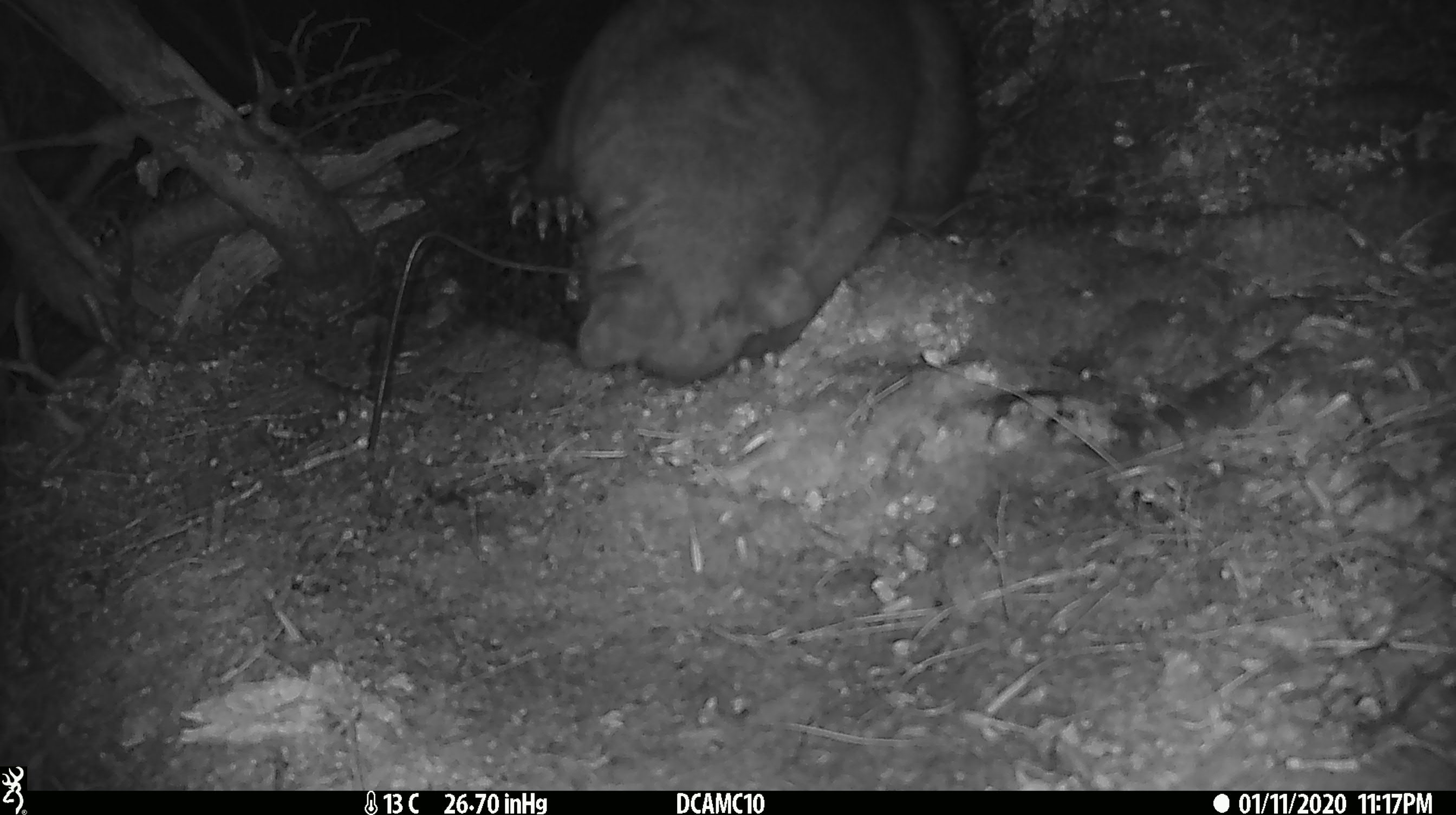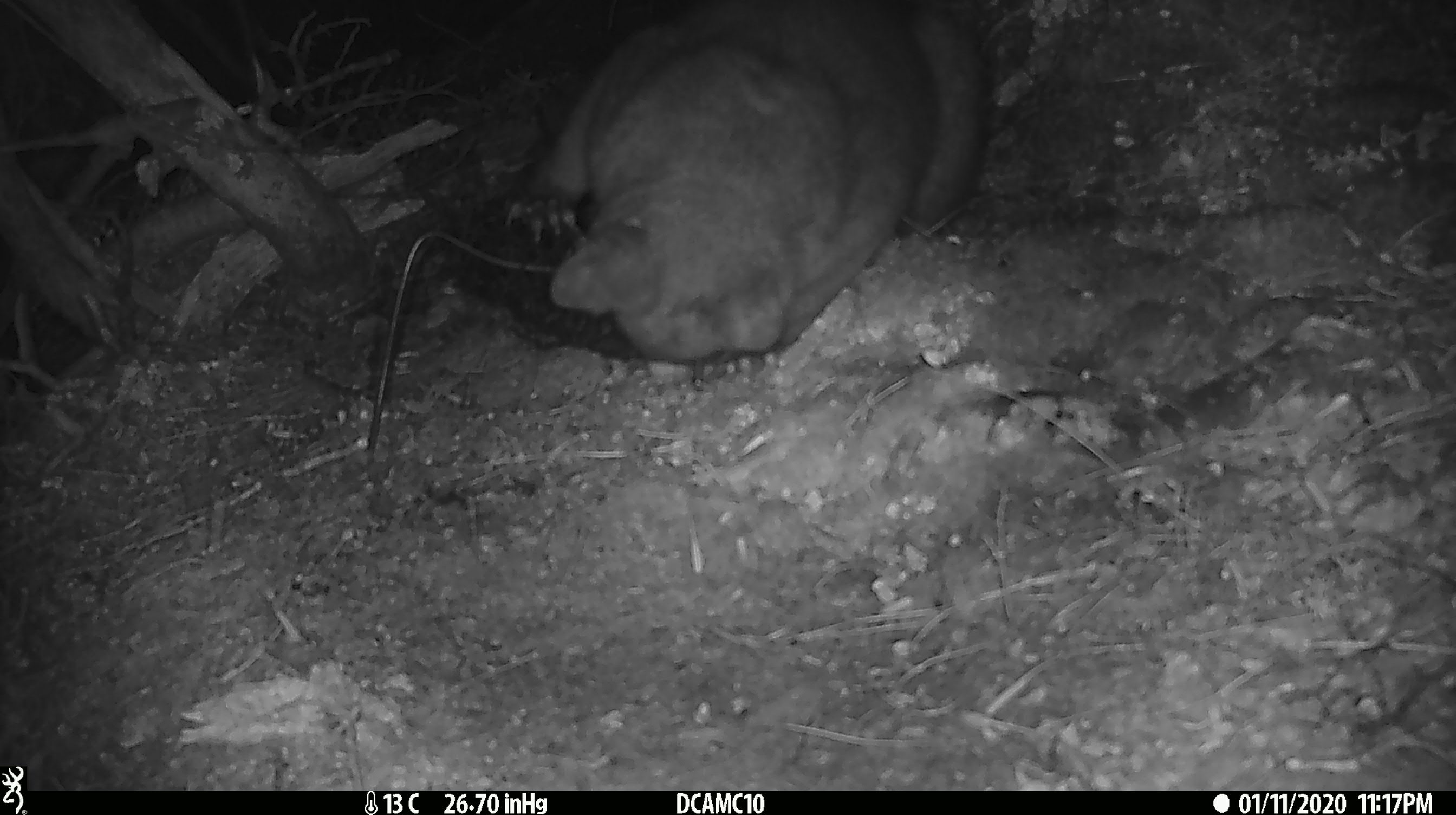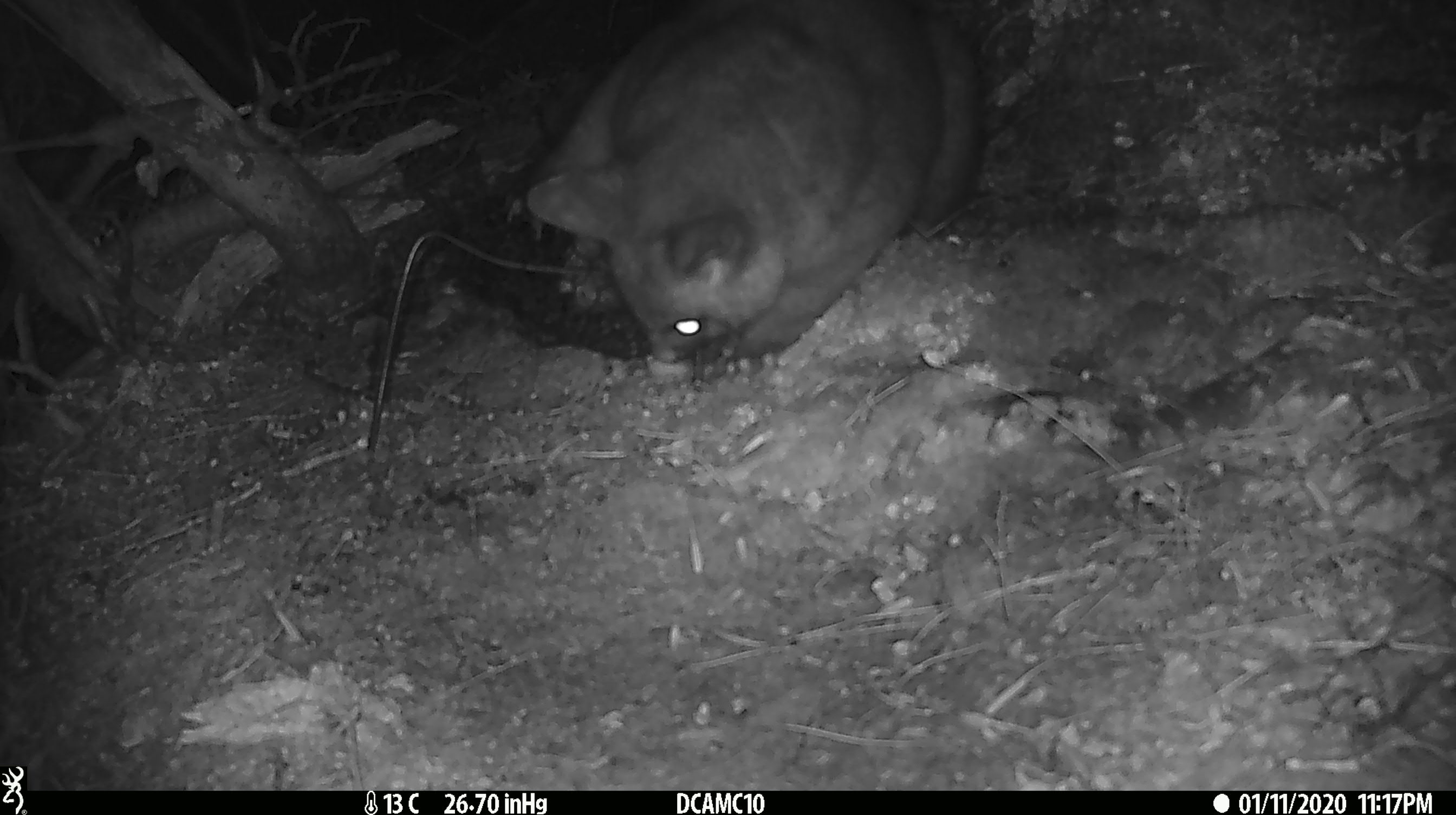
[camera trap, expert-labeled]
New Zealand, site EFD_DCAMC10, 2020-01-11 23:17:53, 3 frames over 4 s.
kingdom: Animalia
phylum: Chordata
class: Mammalia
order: Diprotodontia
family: Phalangeridae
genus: Trichosurus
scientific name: Trichosurus vulpecula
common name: common brushtail possum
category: possum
Possum (common brushtail possum) (Trichosurus vulpecula).